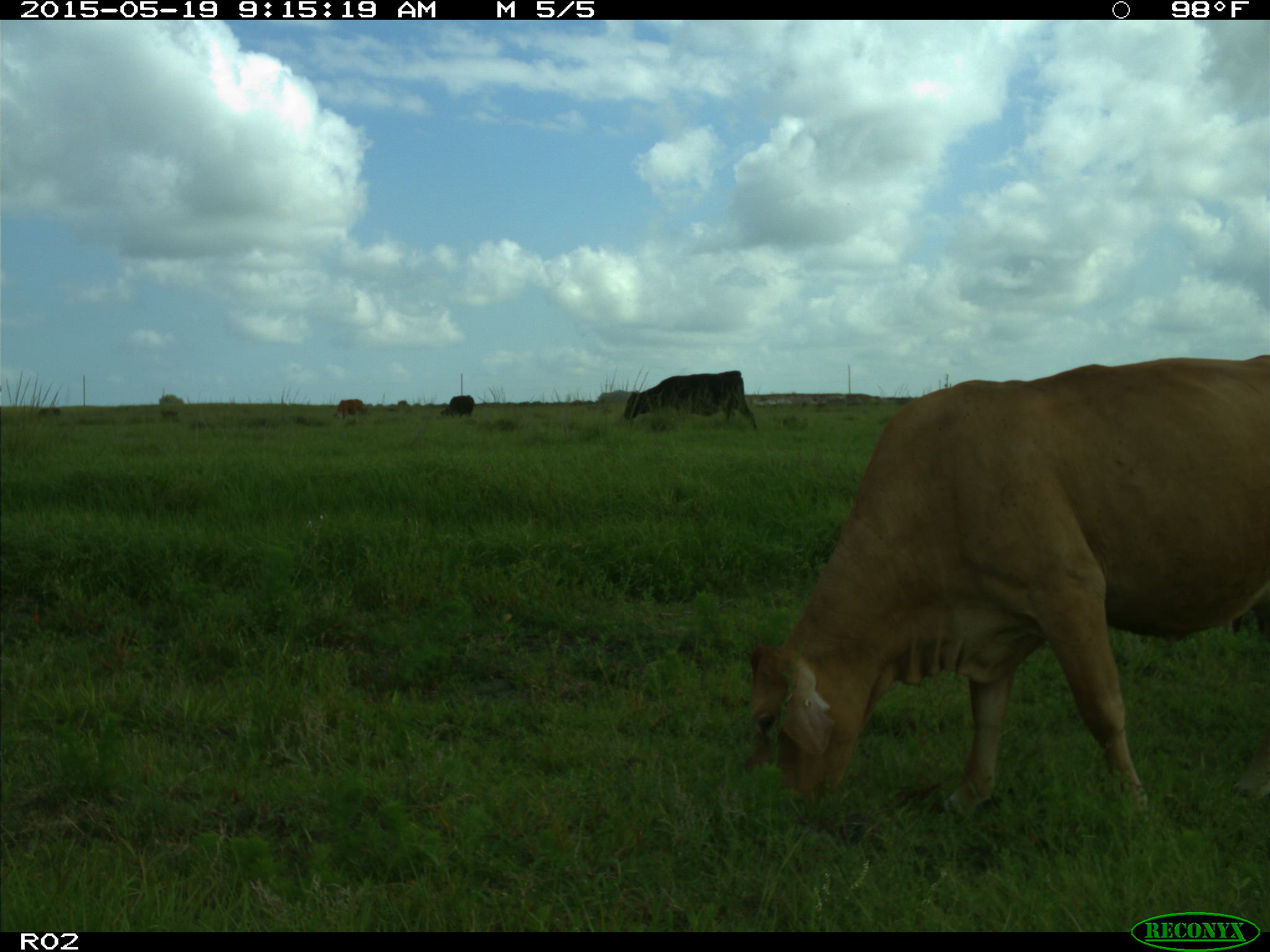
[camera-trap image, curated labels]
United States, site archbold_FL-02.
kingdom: Animalia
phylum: Chordata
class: Mammalia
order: Artiodactyla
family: Bovidae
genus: Bos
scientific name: Bos taurus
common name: domestic cow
Bos taurus (domestic cow).